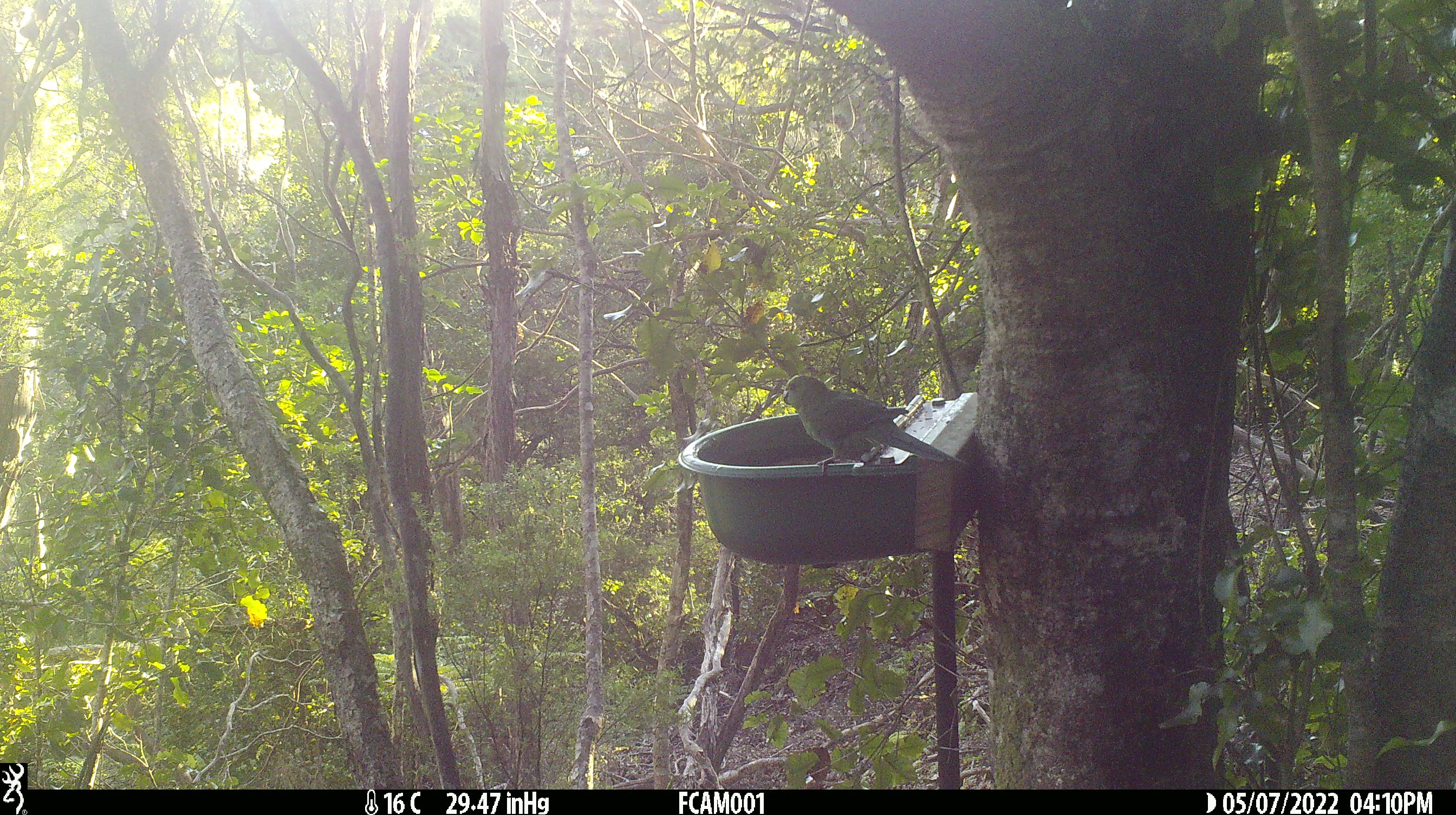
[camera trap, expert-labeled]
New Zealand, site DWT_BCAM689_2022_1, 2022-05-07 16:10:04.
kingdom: Animalia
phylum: Chordata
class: Aves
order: Psittaciformes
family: Psittaculidae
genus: Cyanoramphus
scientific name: Cyanoramphus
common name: parakeet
Parakeet (Cyanoramphus).